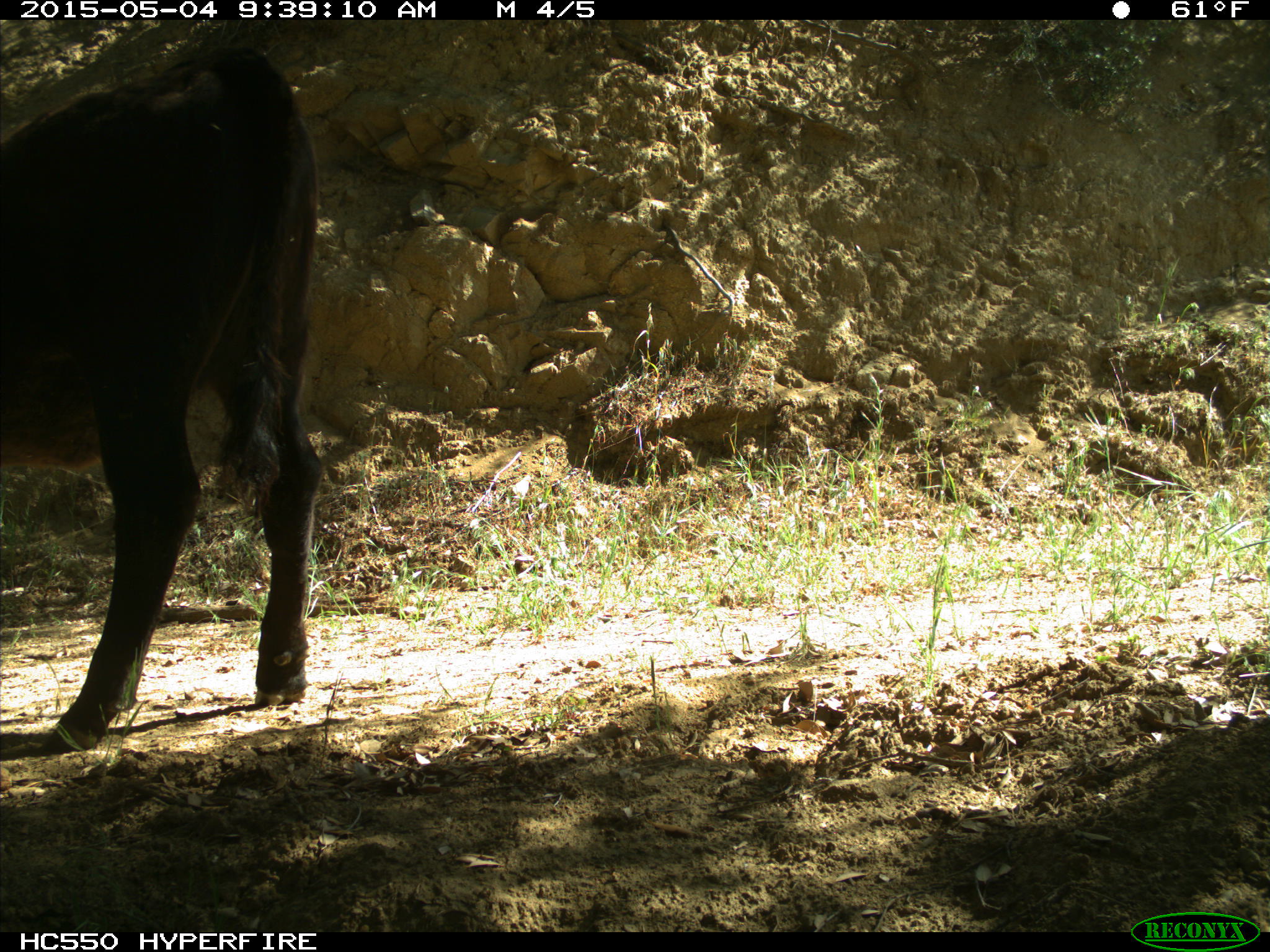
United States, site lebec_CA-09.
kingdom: Animalia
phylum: Chordata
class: Mammalia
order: Artiodactyla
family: Bovidae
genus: Bos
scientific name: Bos taurus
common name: domestic cow